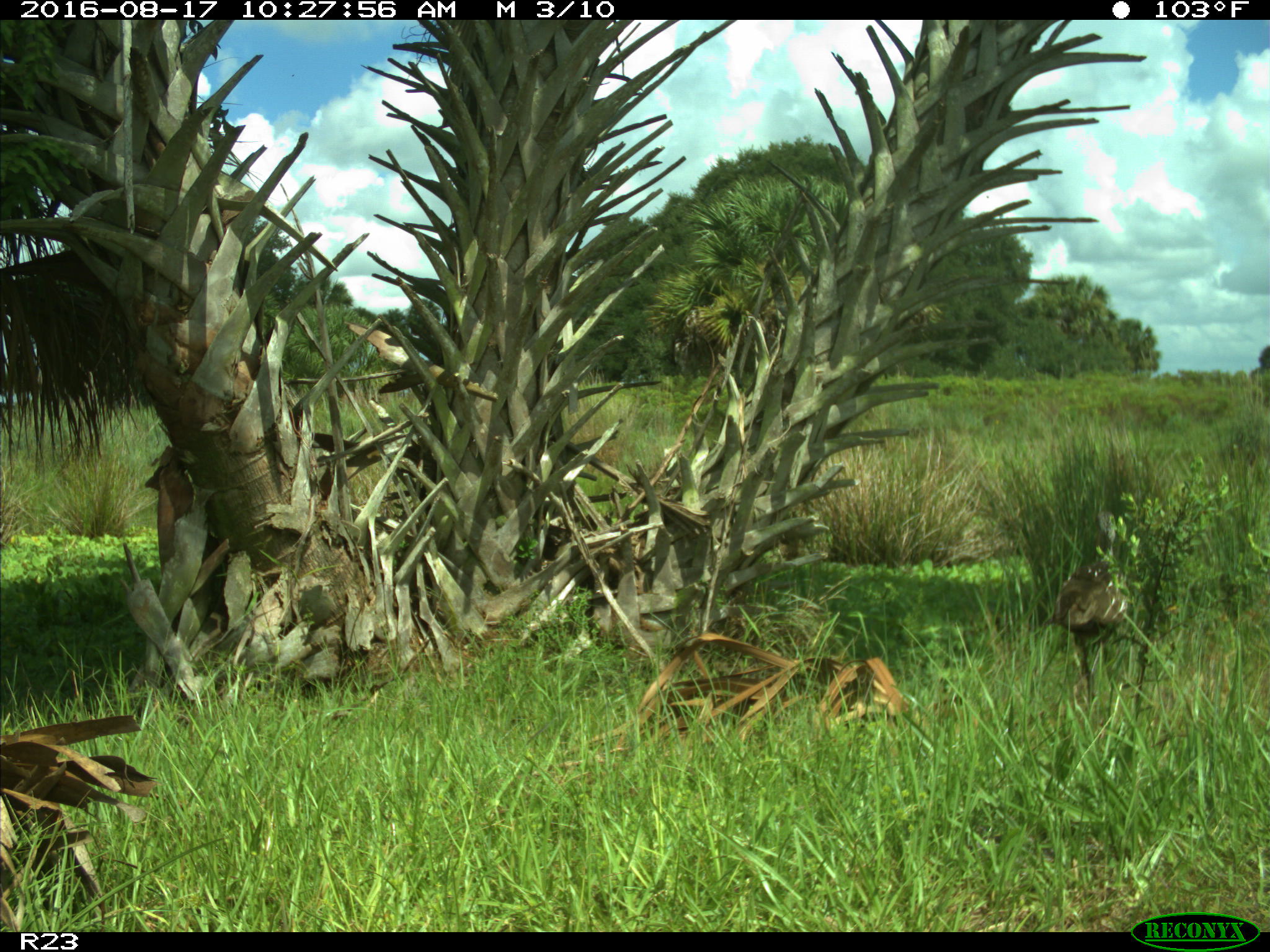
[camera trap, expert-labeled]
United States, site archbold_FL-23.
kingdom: Animalia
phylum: Chordata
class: Aves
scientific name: Aves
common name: birds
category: unidentified bird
Unidentified bird (birds) (Aves).